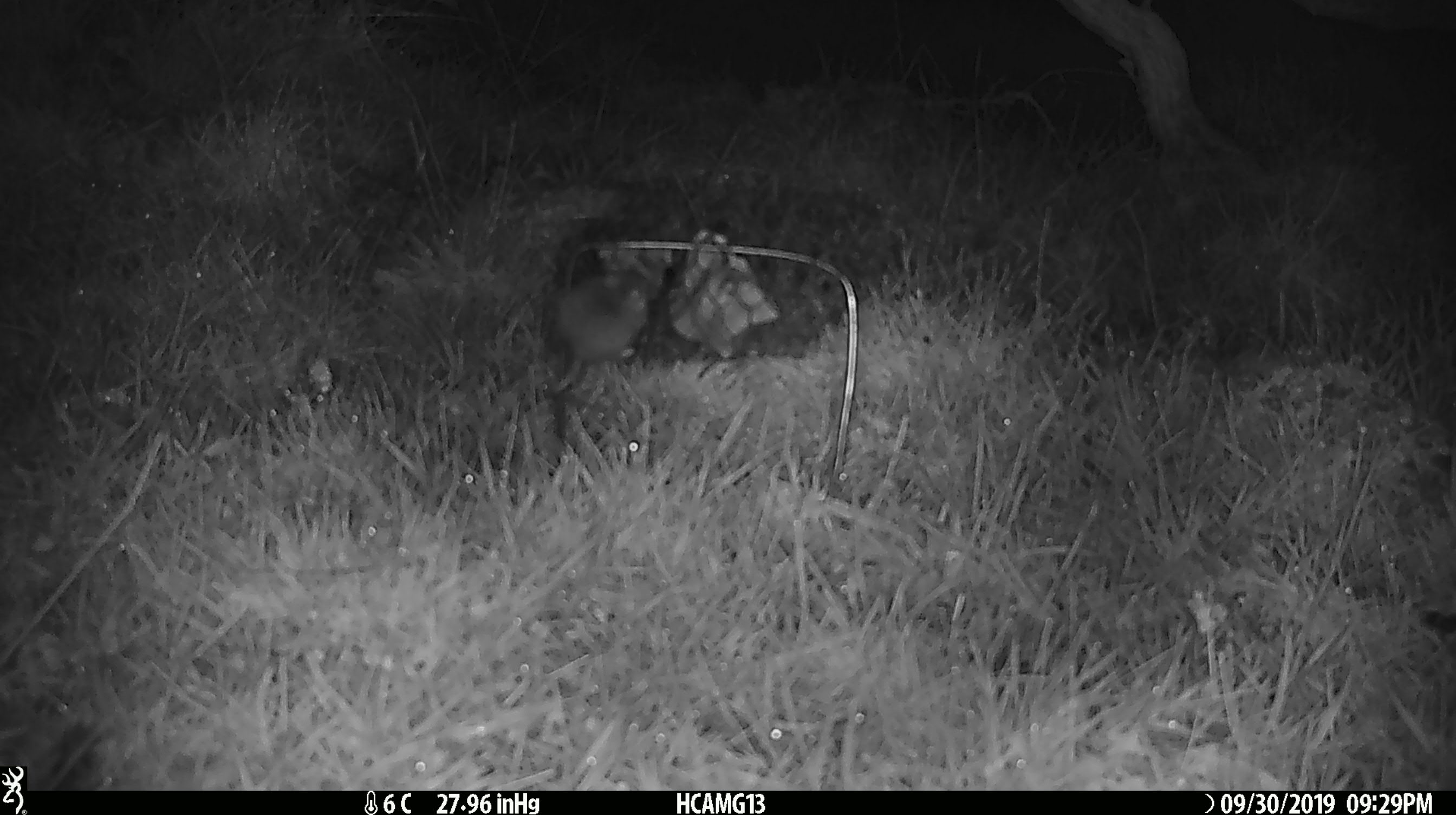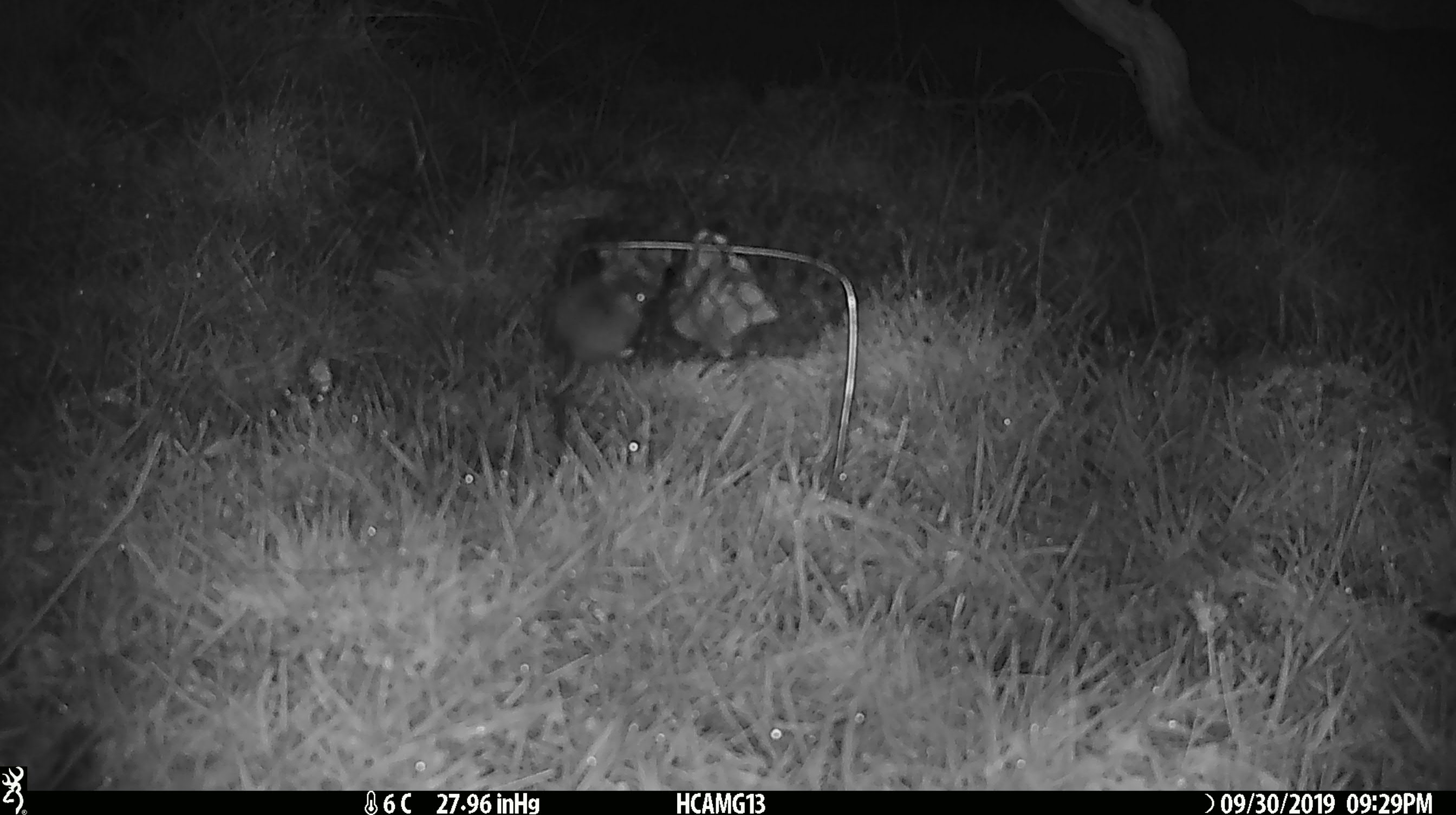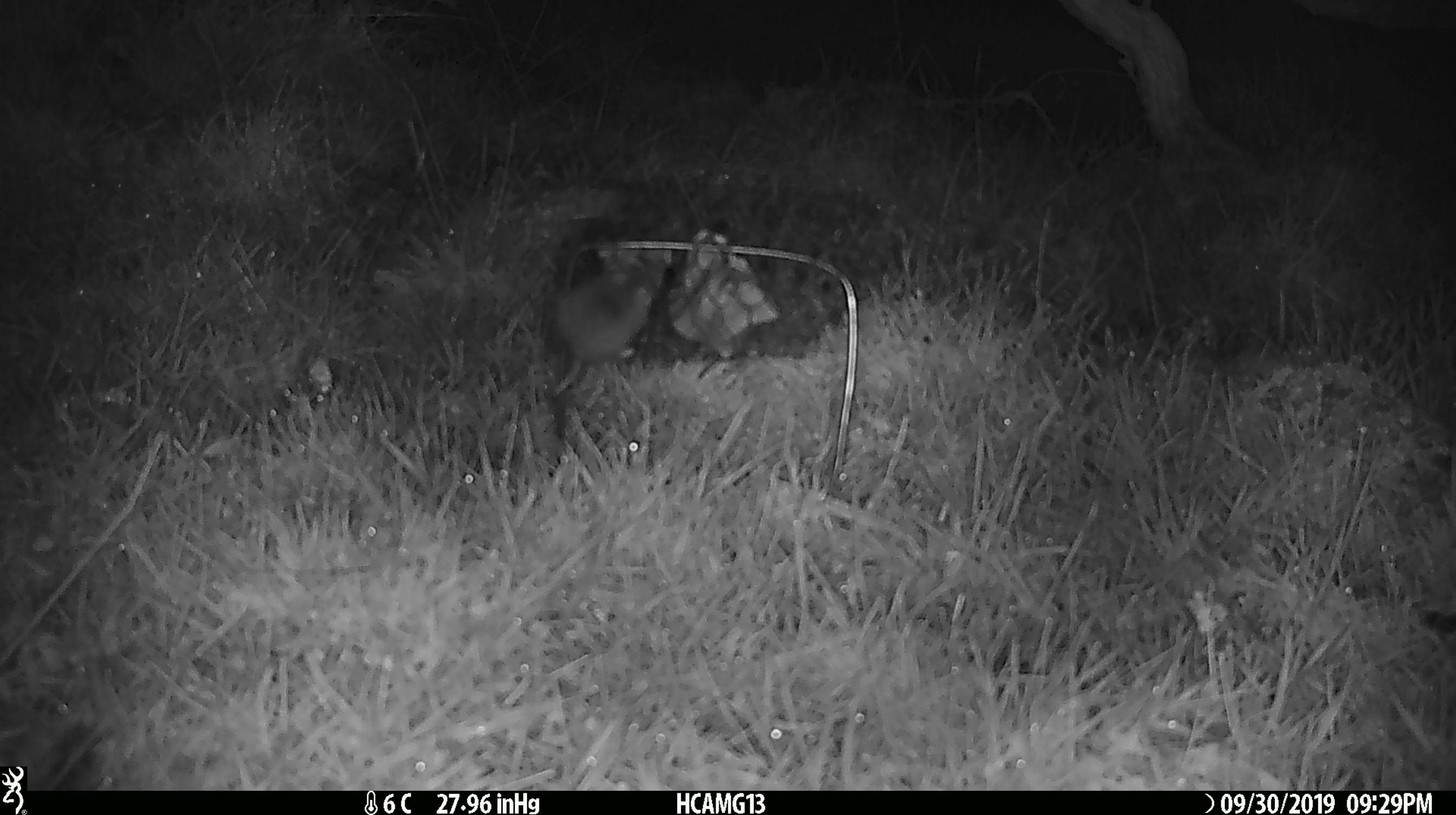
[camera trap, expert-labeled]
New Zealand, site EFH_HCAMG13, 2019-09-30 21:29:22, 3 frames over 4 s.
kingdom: Animalia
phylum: Chordata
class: Mammalia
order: Rodentia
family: Muridae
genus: Mus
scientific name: Mus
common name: mouse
Mouse (Mus).